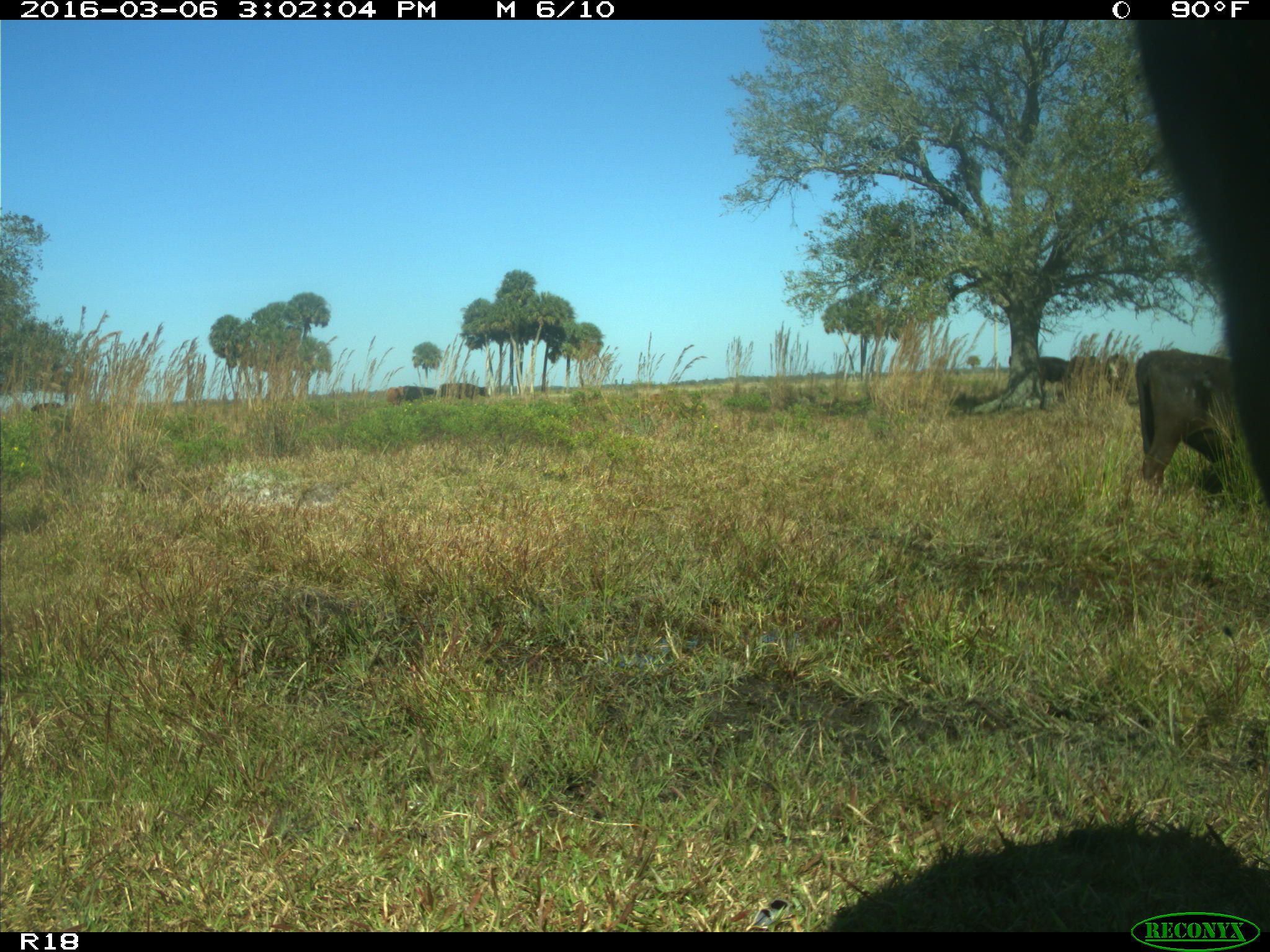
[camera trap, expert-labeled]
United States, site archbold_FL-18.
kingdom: Animalia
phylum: Chordata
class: Mammalia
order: Artiodactyla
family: Bovidae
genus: Bos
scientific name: Bos taurus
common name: domestic cow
Bos taurus (domestic cow).